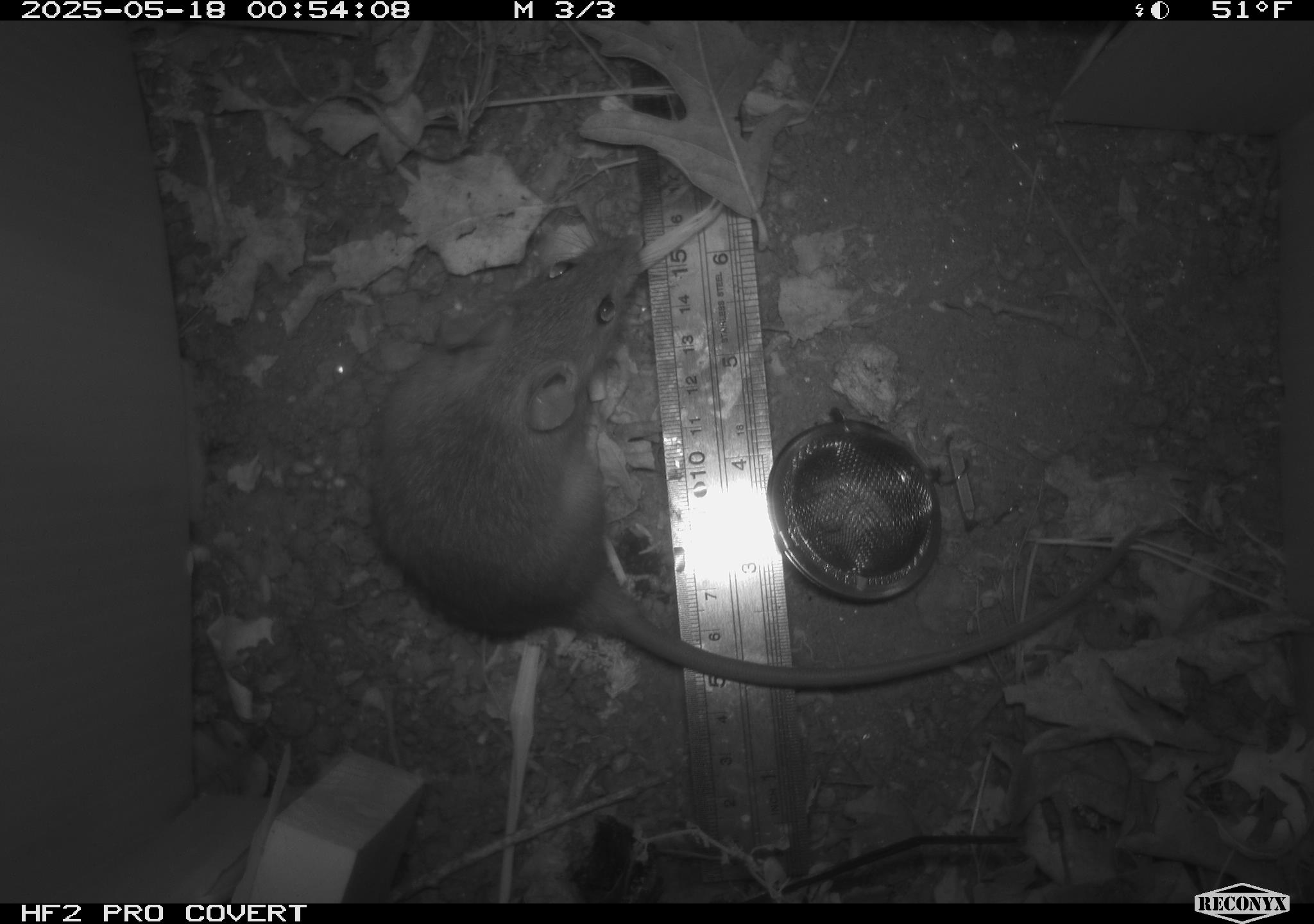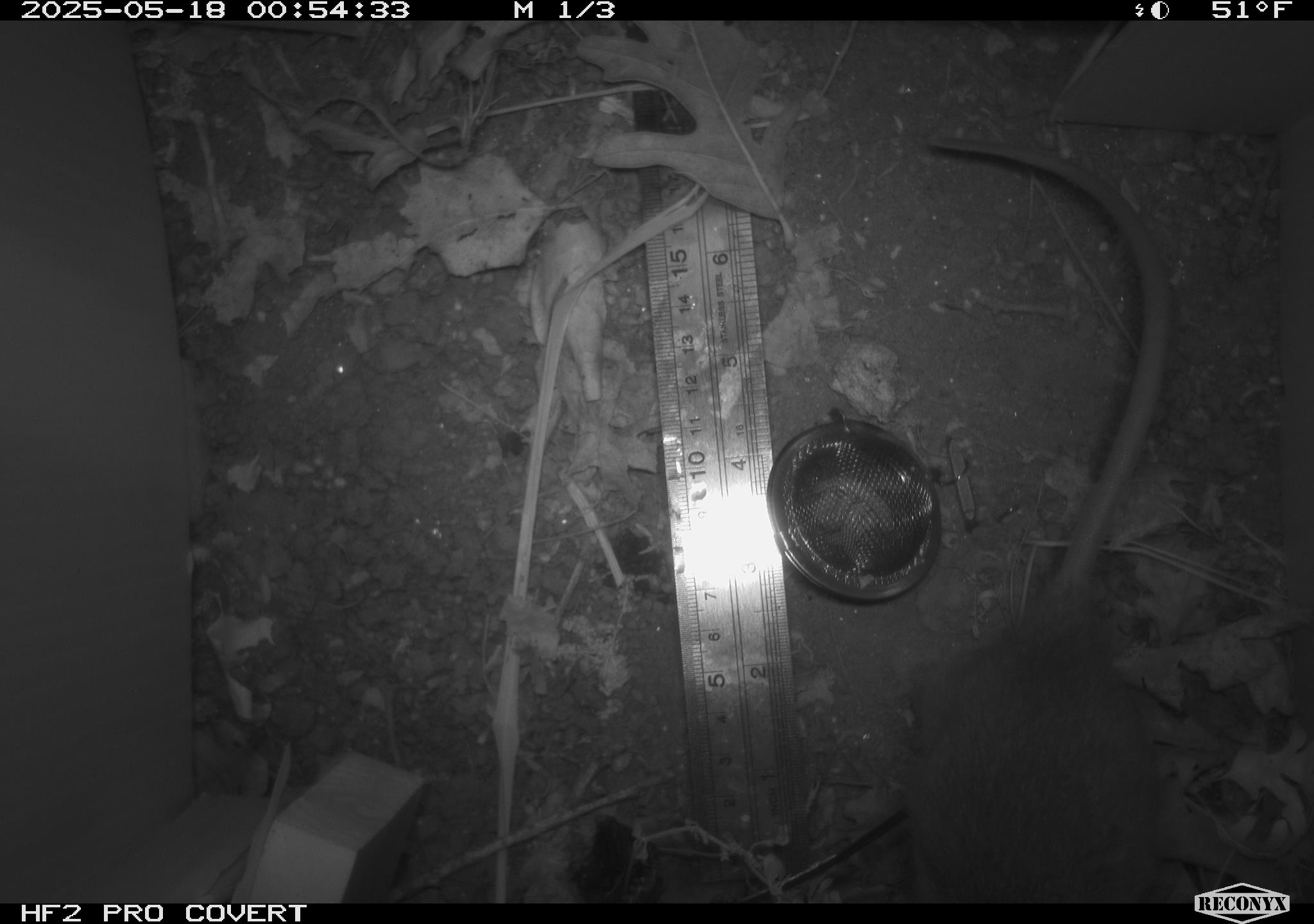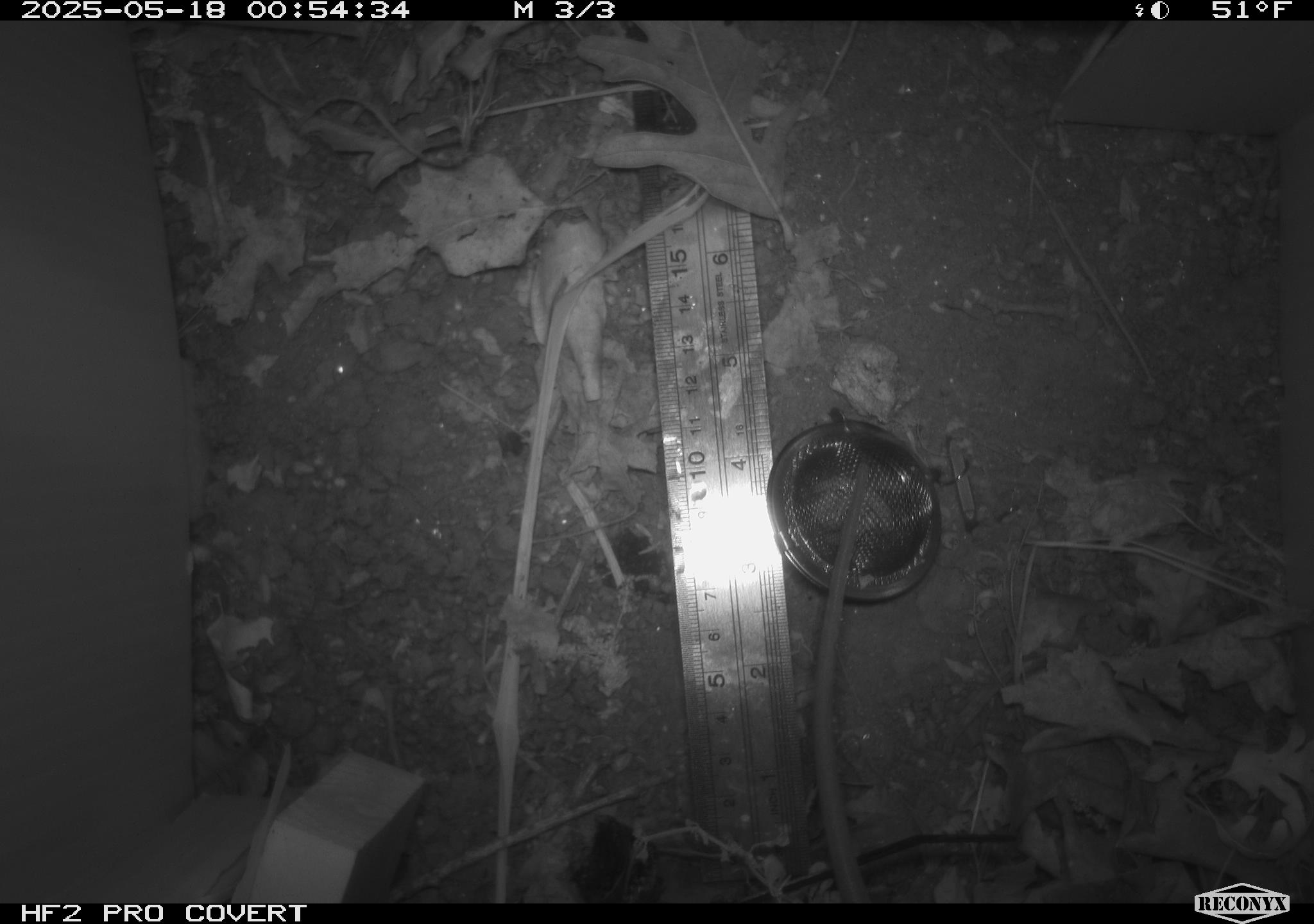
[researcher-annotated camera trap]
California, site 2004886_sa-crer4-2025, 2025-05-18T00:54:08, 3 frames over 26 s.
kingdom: Animalia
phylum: Chordata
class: Mammalia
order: Rodentia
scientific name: Rodentia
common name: rodent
Rodent (Rodentia).